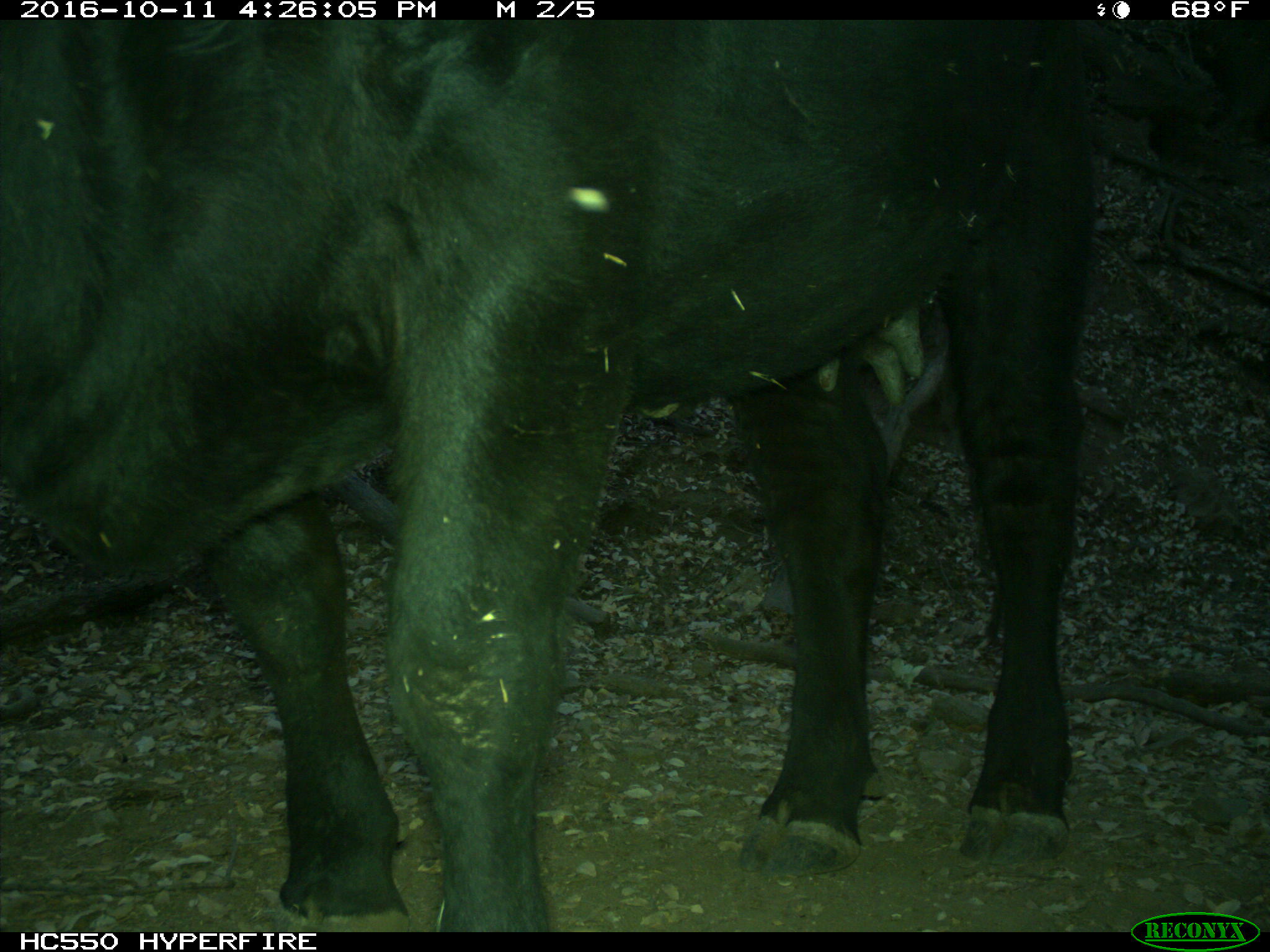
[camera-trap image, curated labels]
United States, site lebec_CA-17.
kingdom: Animalia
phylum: Chordata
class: Mammalia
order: Artiodactyla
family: Bovidae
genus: Bos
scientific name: Bos taurus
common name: domestic cow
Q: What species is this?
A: Bos taurus (domestic cow).